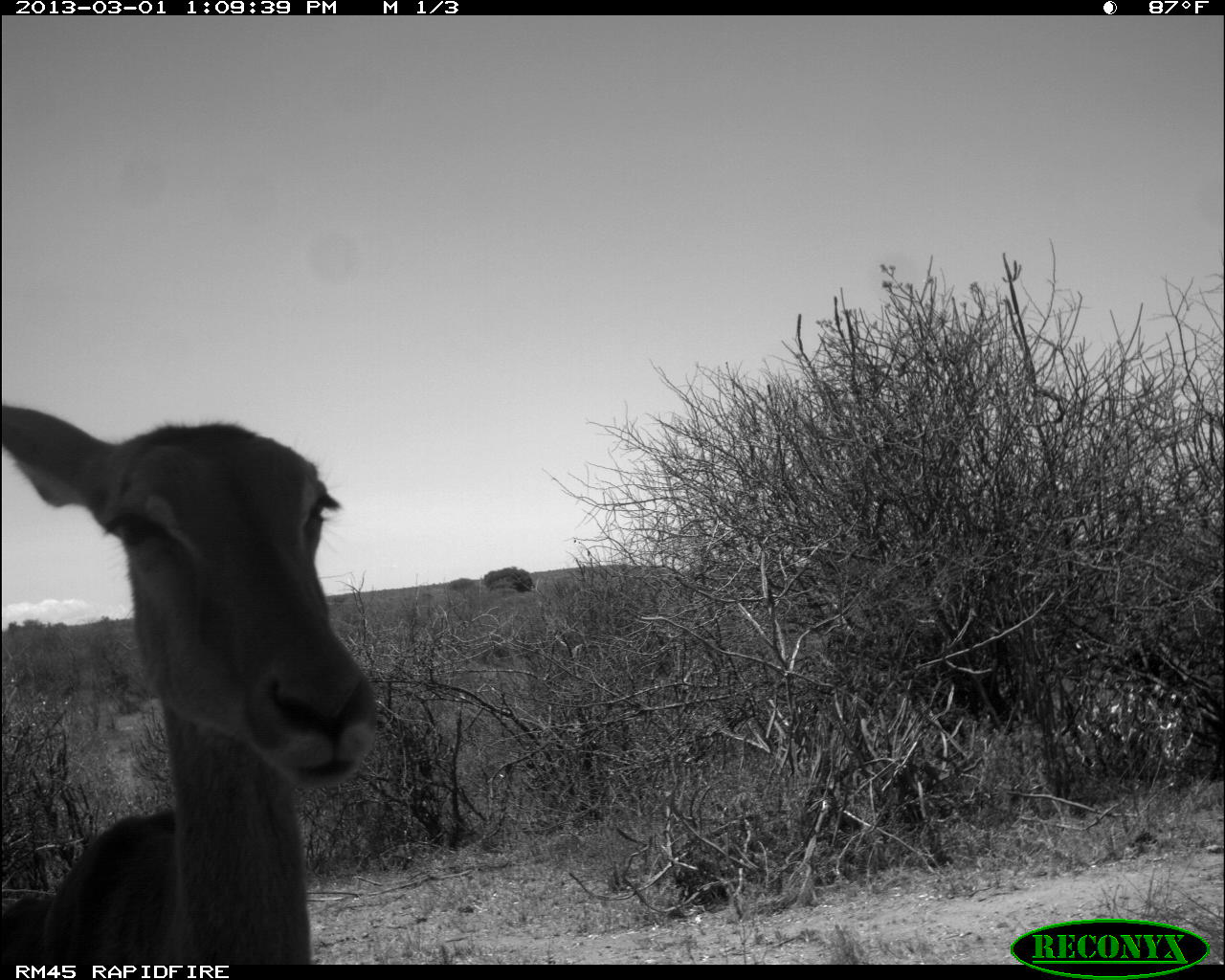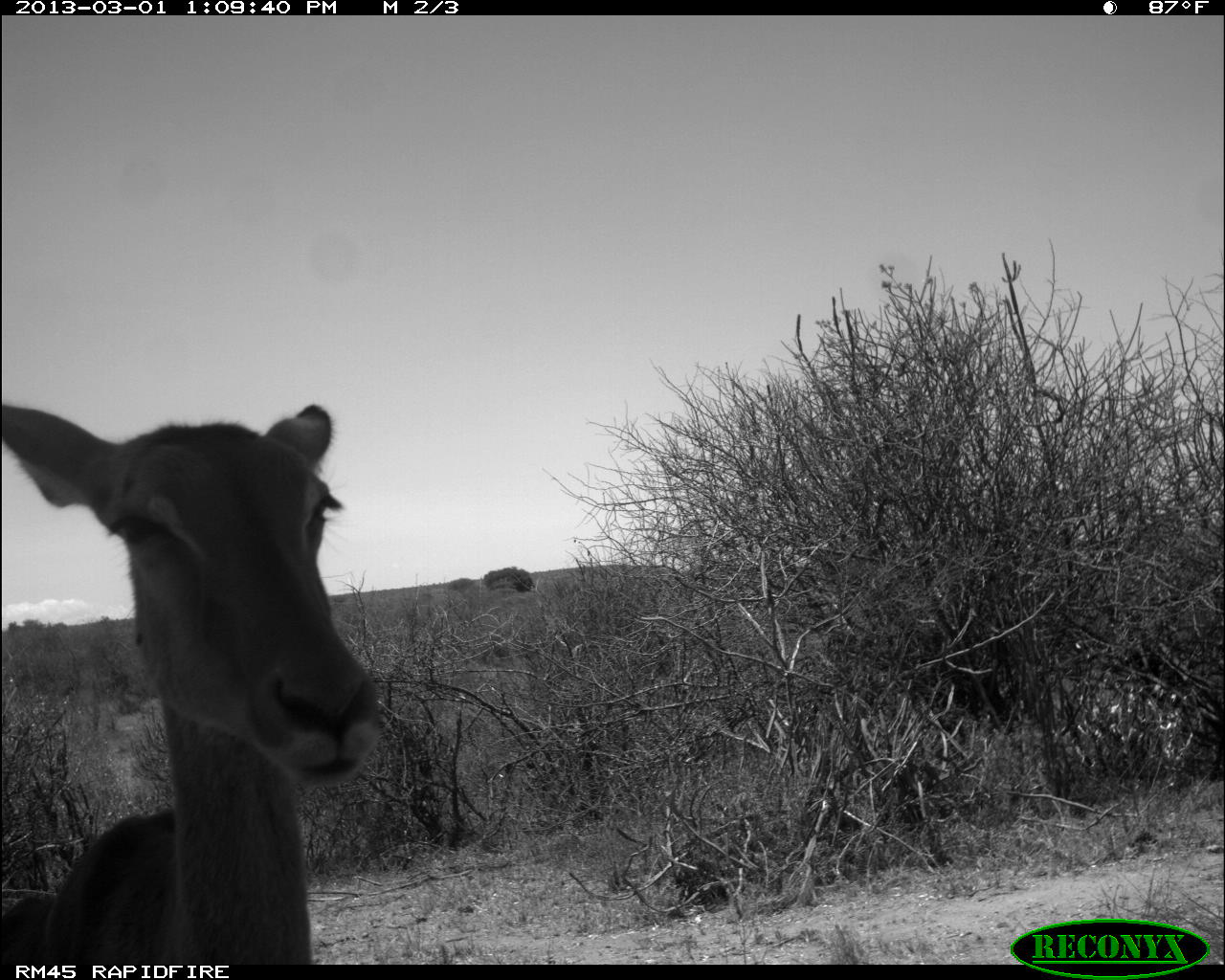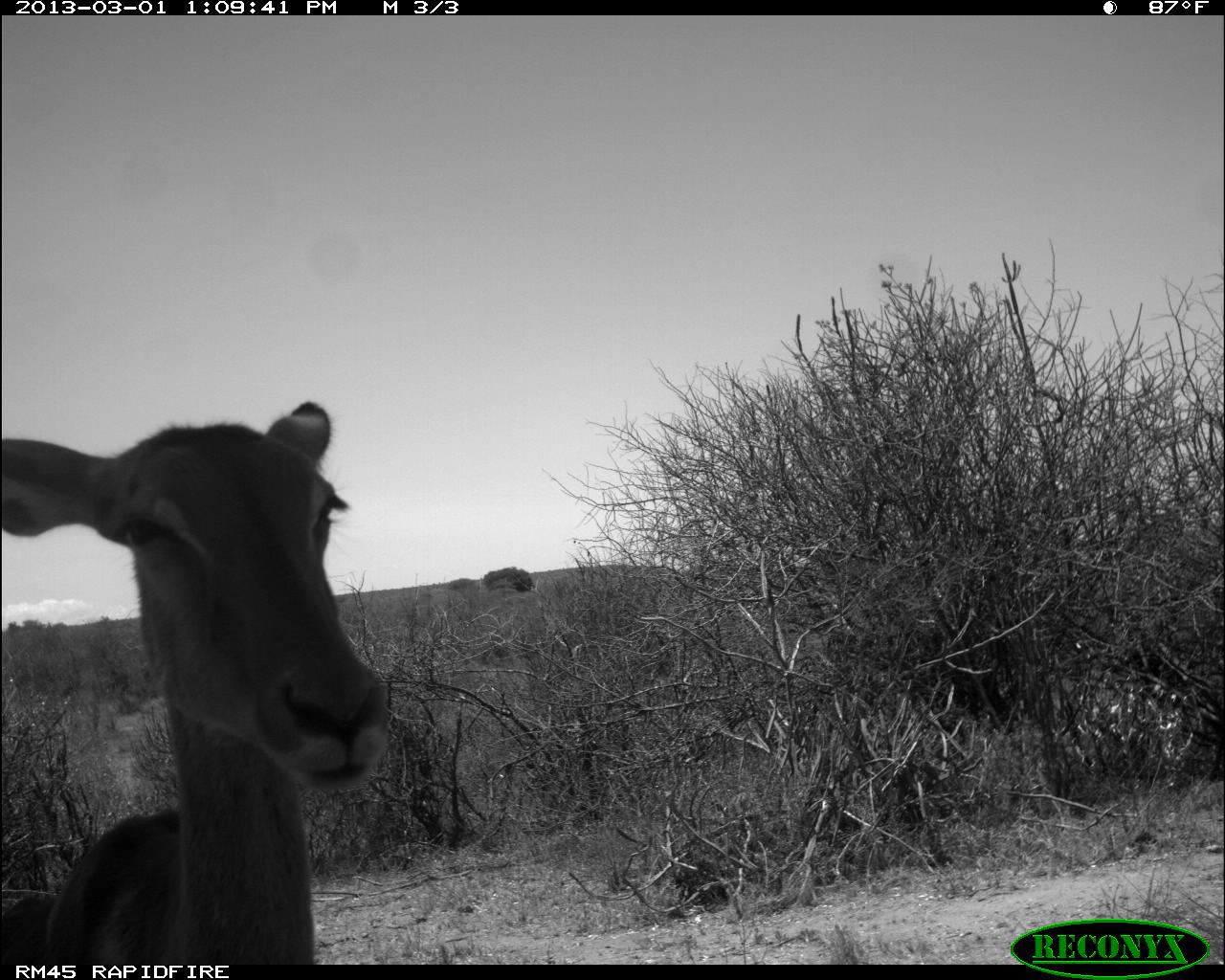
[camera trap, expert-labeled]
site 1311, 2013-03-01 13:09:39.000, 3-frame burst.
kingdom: Animalia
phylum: Chordata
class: Mammalia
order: Artiodactyla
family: Bovidae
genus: Aepyceros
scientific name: Aepyceros melampus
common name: impala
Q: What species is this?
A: Aepyceros melampus (impala).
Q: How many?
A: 1.